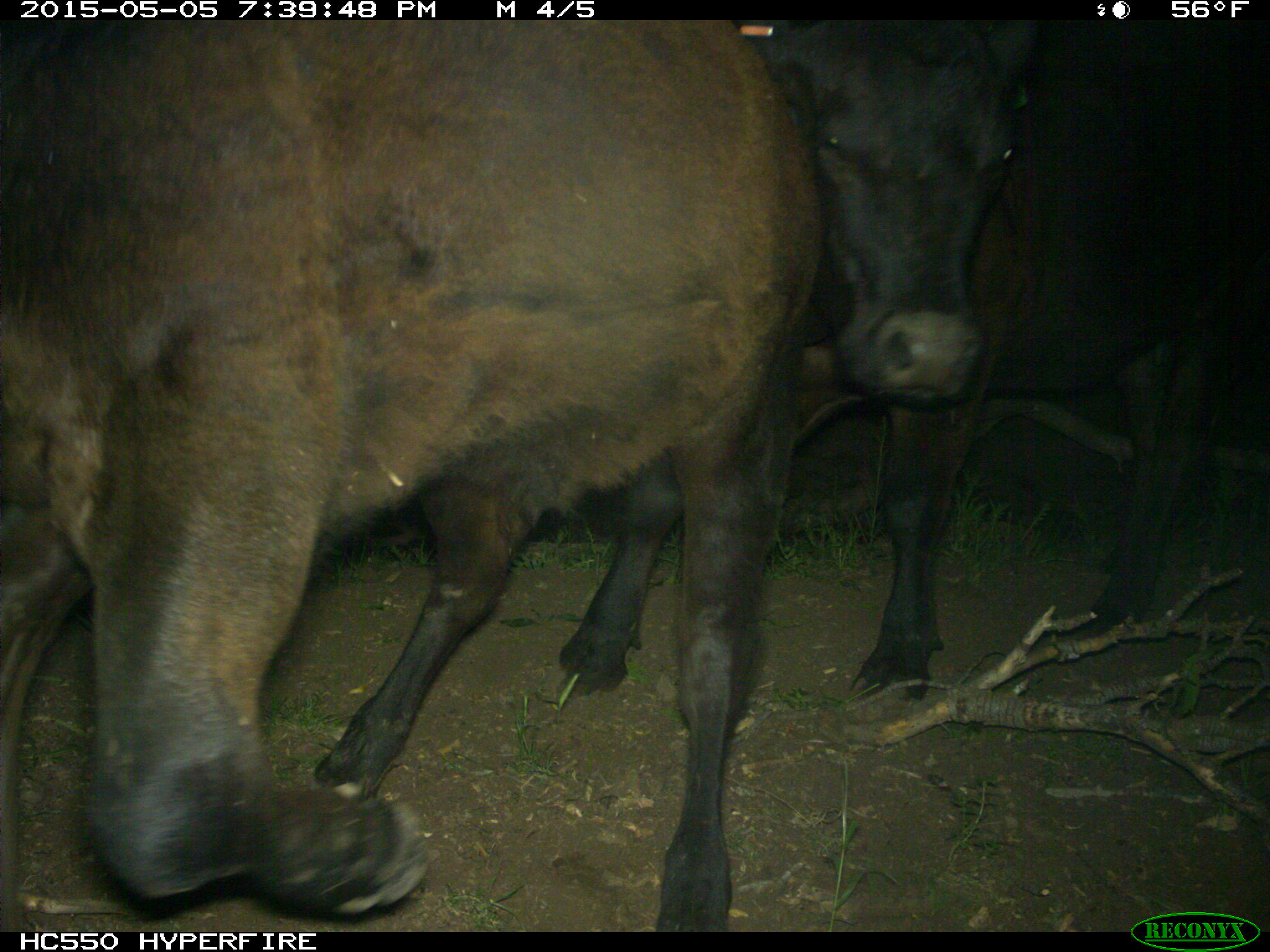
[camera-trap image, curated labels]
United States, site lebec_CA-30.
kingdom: Animalia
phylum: Chordata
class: Mammalia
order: Artiodactyla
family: Bovidae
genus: Bos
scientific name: Bos taurus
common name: domestic cow